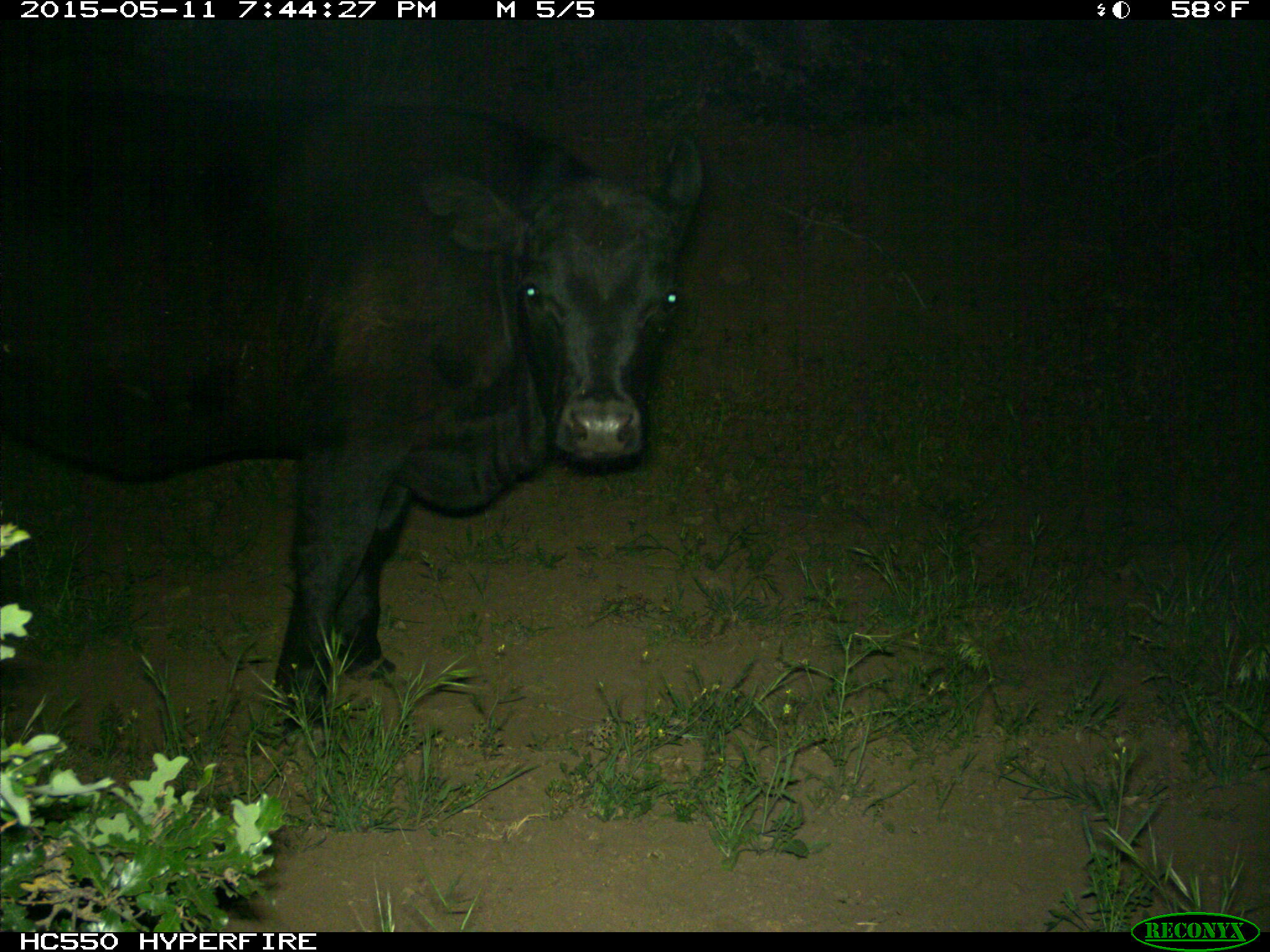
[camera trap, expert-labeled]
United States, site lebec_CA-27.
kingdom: Animalia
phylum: Chordata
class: Mammalia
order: Artiodactyla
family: Bovidae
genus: Bos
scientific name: Bos taurus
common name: domestic cow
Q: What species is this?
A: Bos taurus (domestic cow).